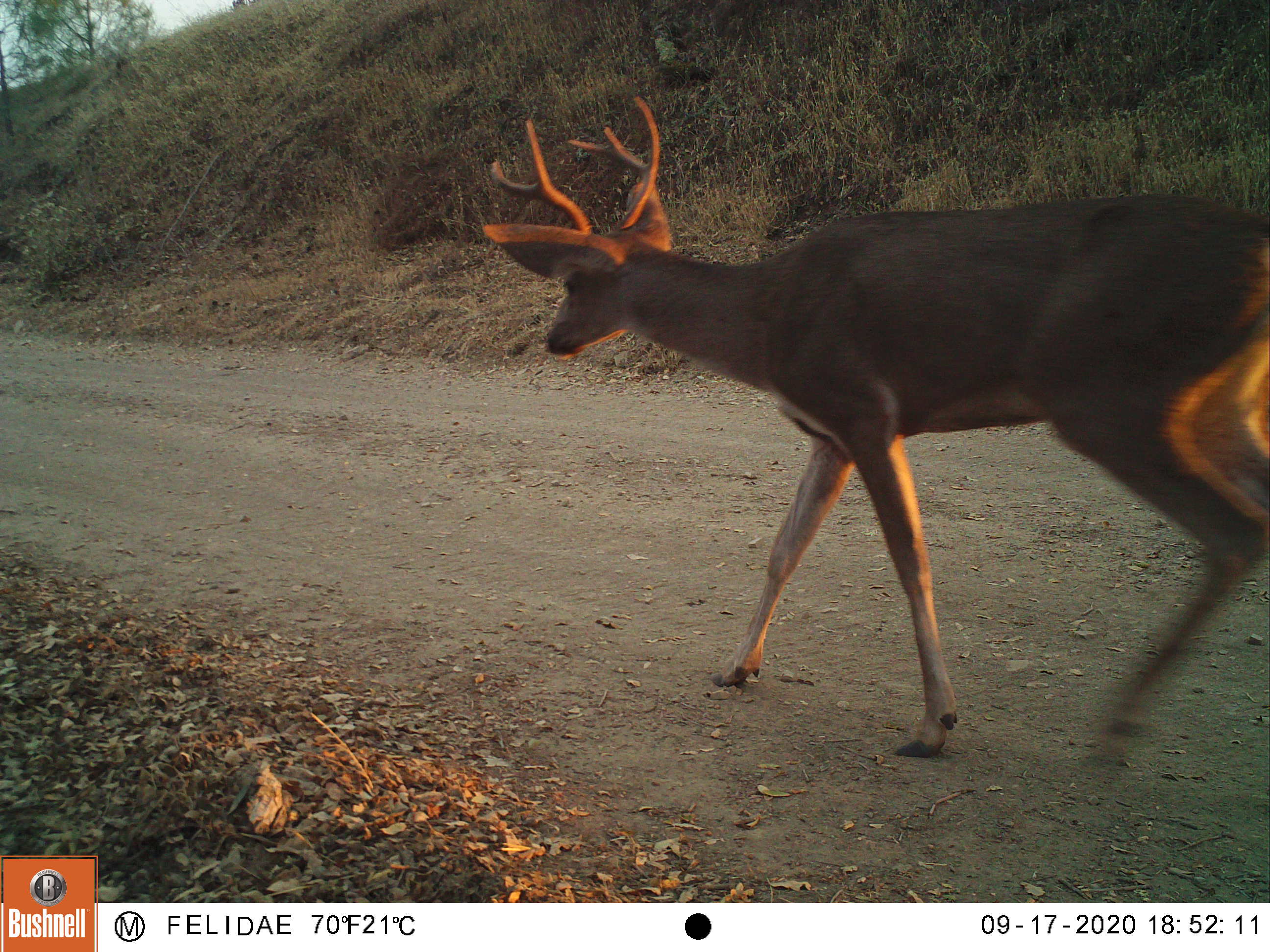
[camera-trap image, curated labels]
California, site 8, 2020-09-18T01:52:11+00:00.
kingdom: Animalia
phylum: Chordata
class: Mammalia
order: Artiodactyla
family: Cervidae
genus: Odocoileus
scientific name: Odocoileus hemionus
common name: mule deer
Mule deer (Odocoileus hemionus).